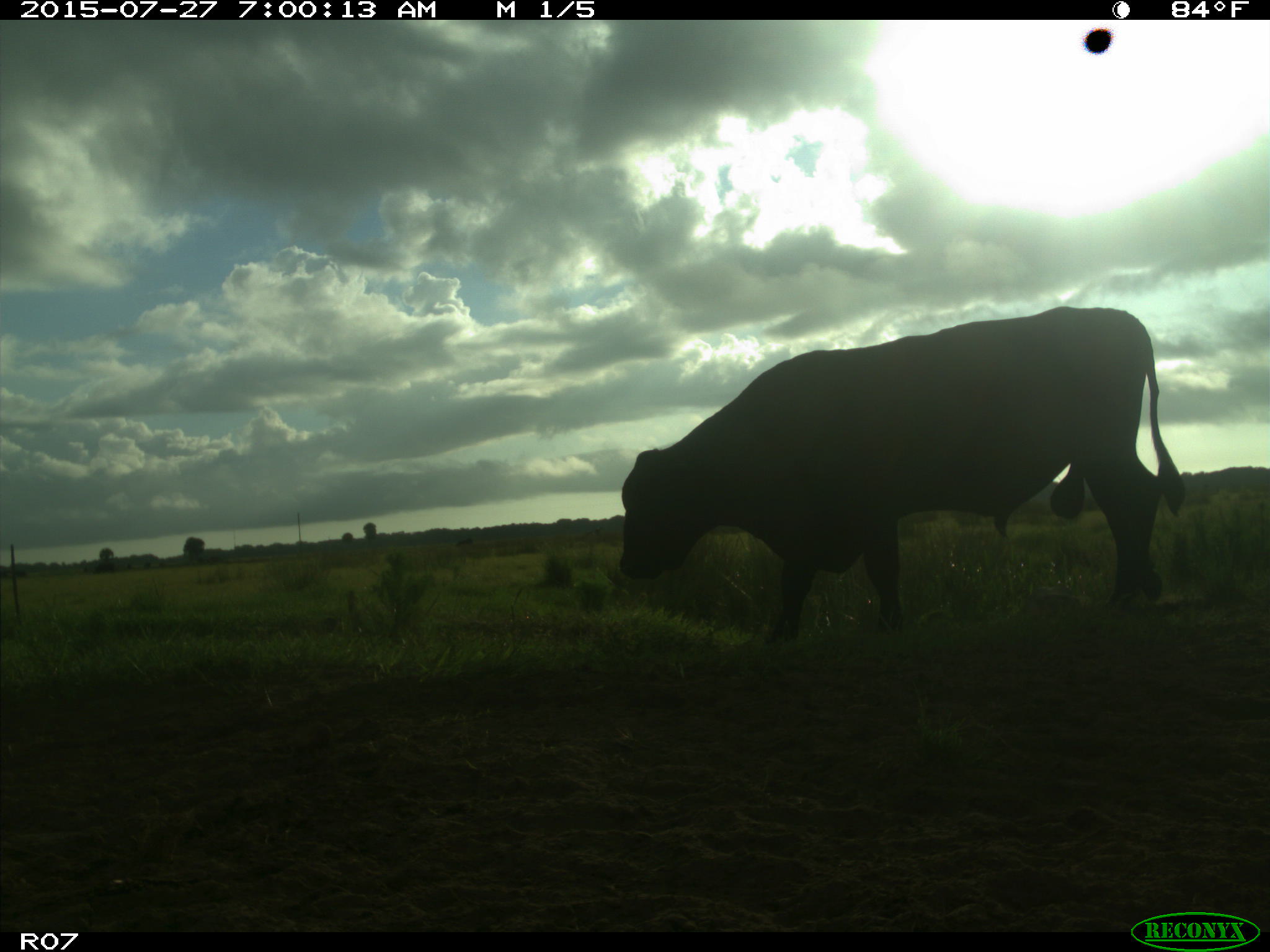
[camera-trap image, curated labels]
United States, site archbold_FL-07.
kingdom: Animalia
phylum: Chordata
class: Mammalia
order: Artiodactyla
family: Bovidae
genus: Bos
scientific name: Bos taurus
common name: domestic cow